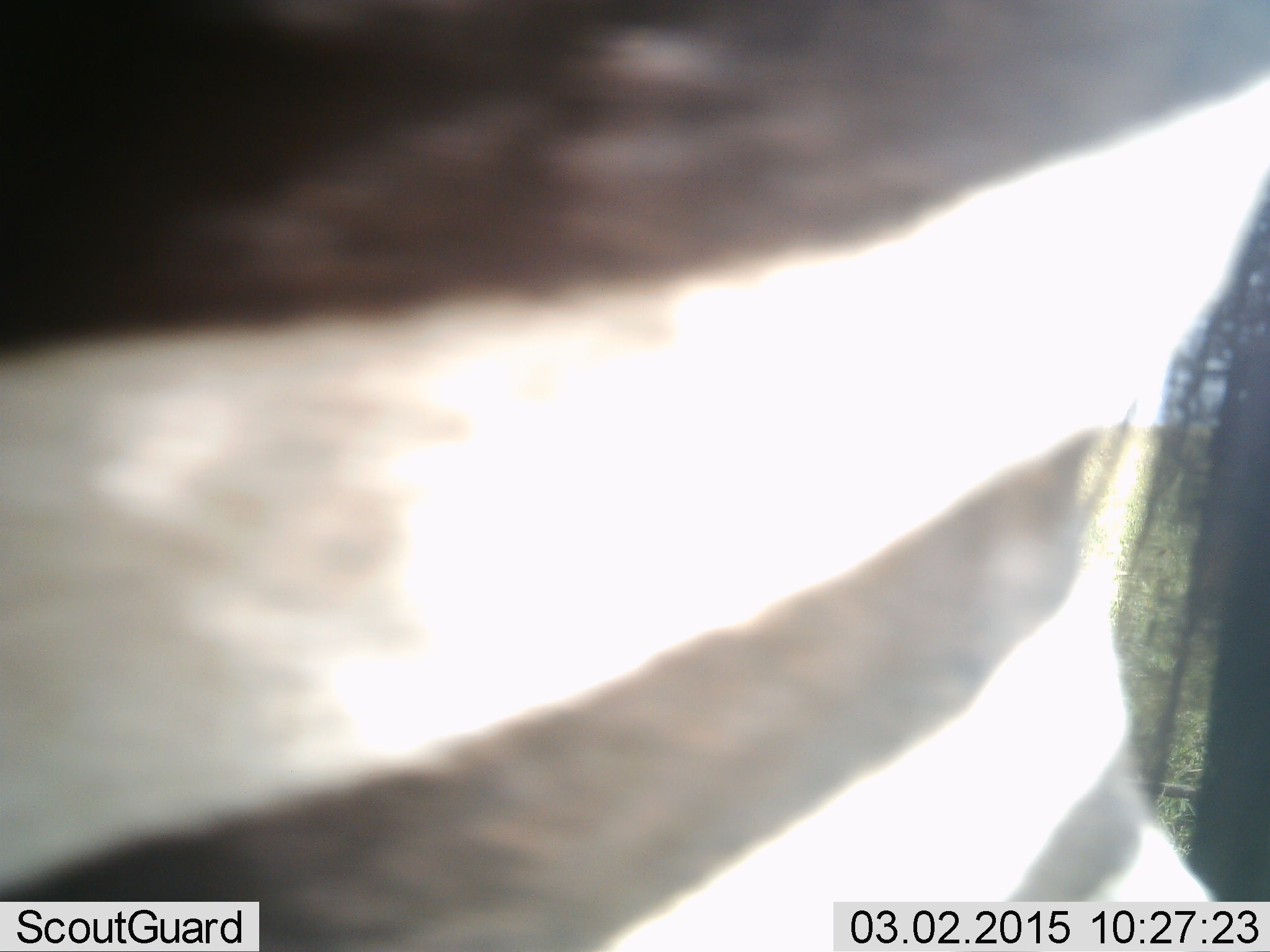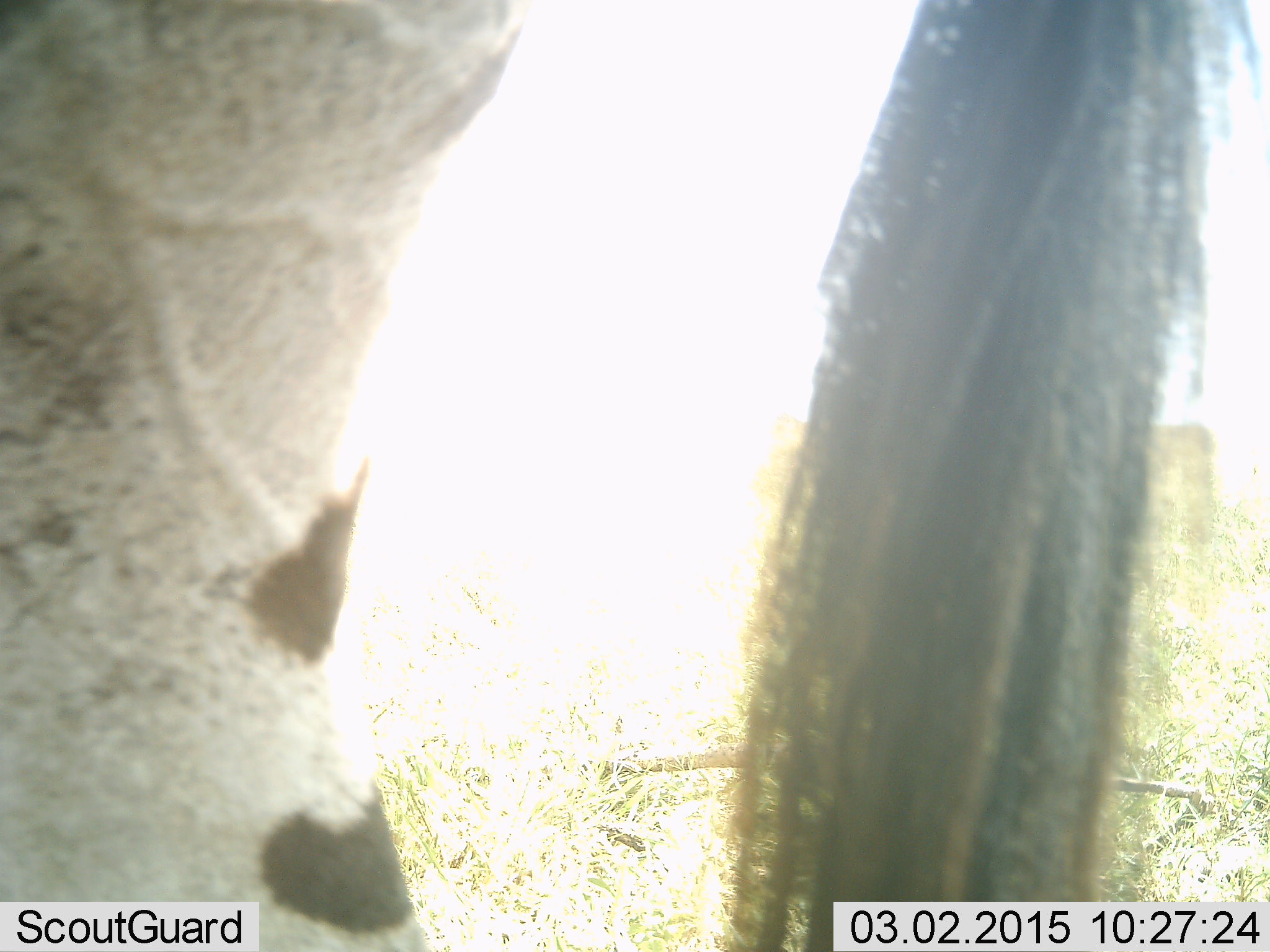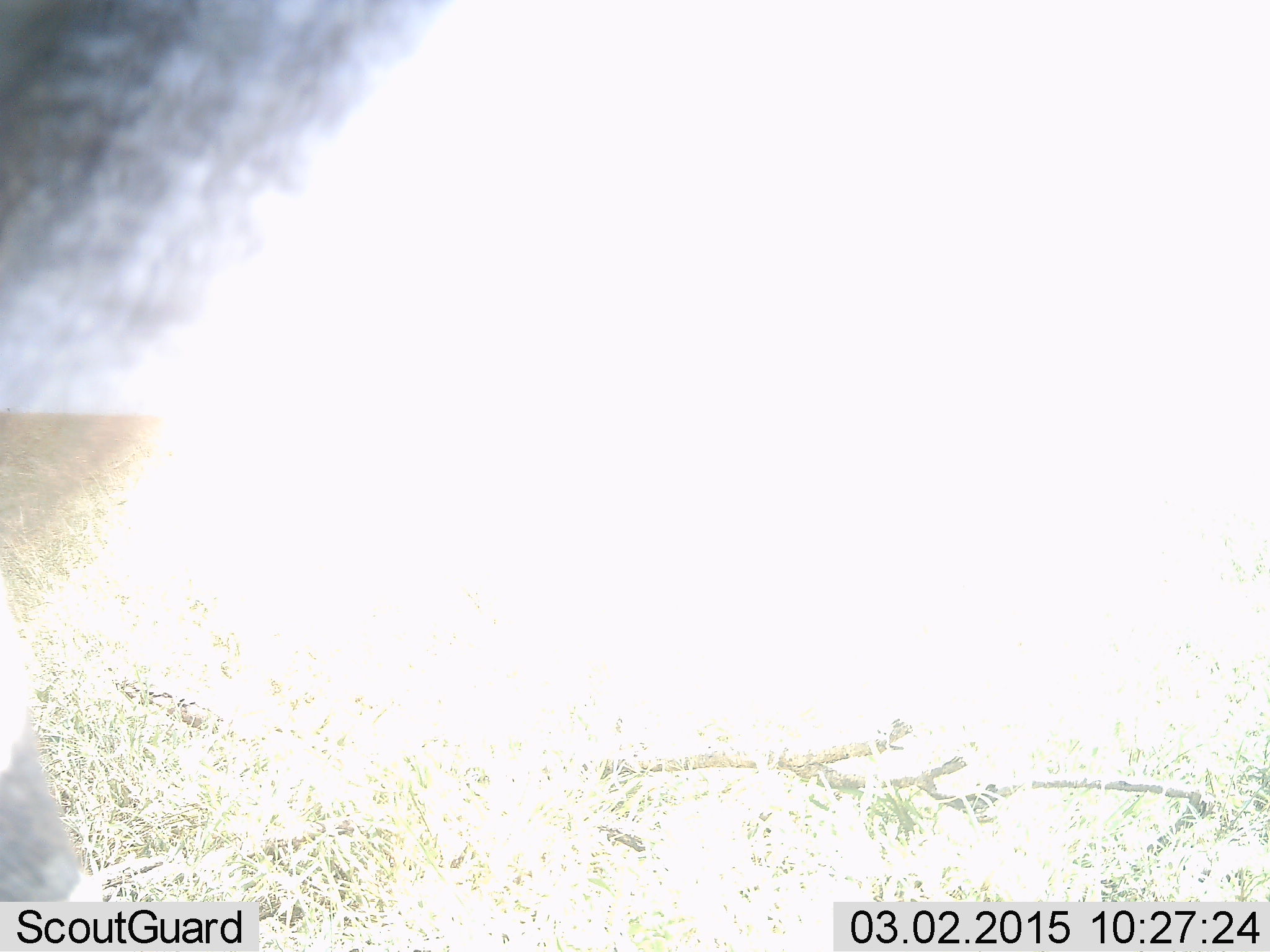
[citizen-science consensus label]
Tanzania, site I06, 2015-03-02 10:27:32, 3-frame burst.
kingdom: Animalia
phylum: Chordata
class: Mammalia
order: Perissodactyla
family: Equidae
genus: Equus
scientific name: Equus quagga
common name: plains zebra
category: zebra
Zebra (plains zebra) (Equus quagga), count 1. Behavior (volunteer vote fractions): standing 50%, resting 0%, moving 60%, interacting 0%. Young present (vote fraction): 0%. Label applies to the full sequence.